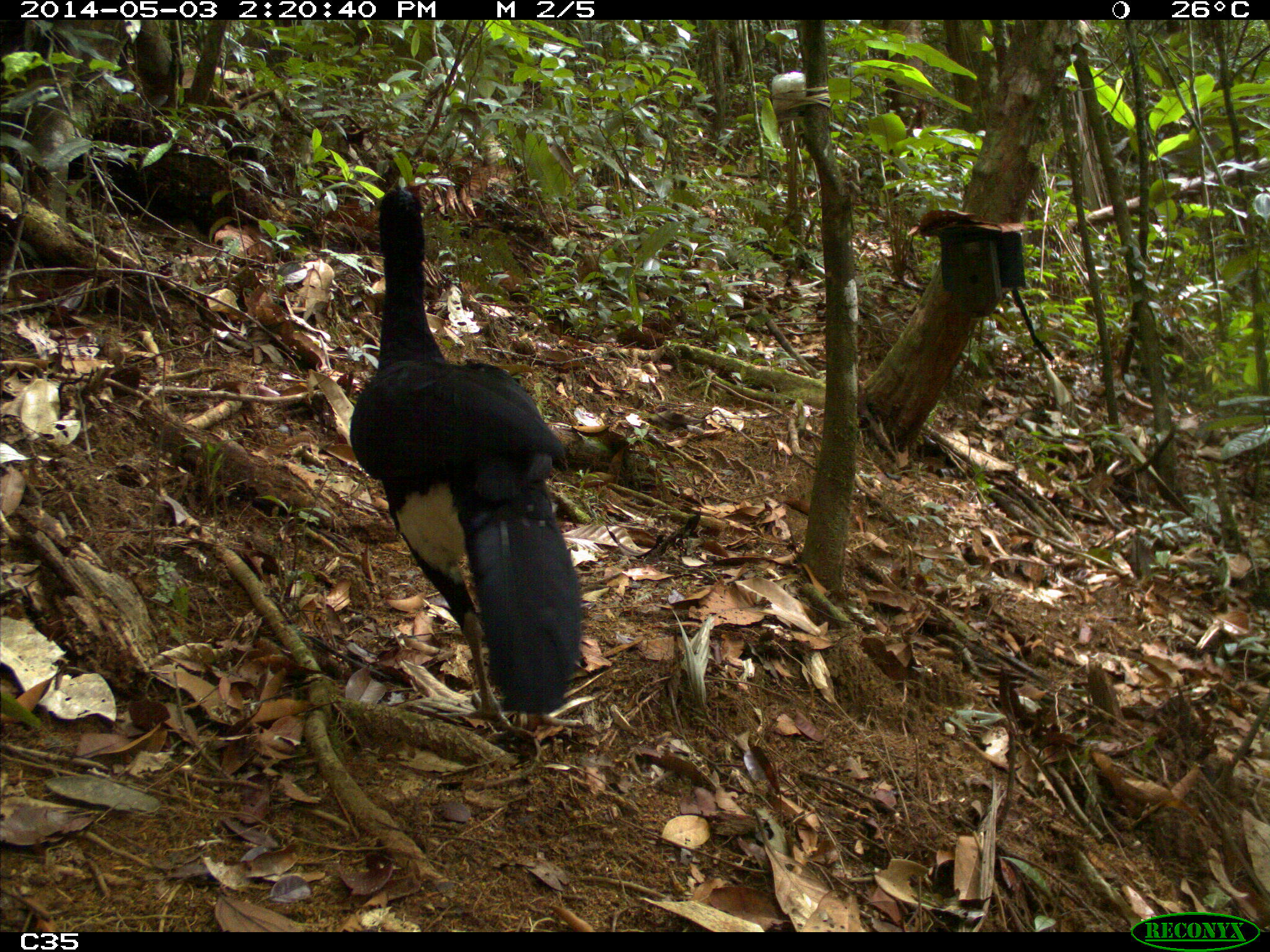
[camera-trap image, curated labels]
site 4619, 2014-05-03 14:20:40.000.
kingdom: Animalia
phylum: Chordata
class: Aves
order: Galliformes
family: Cracidae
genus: Crax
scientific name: Crax alector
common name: black curassow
Crax alector (black curassow), count 2, age adult, sex female.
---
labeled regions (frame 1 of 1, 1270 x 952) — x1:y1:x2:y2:
crax alector: 347:173:585:740